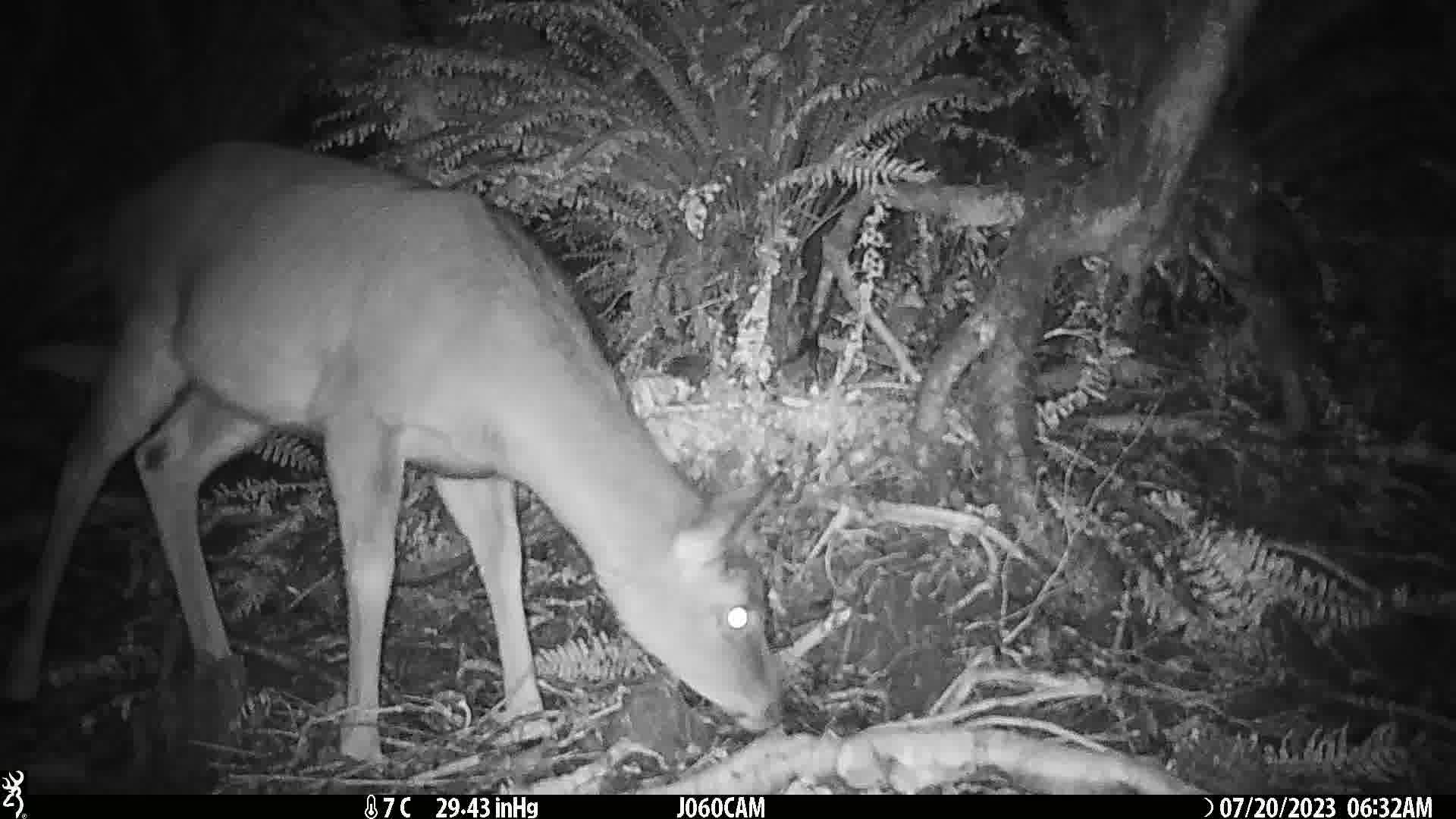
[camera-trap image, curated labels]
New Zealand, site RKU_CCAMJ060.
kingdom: Animalia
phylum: Chordata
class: Mammalia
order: Artiodactyla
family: Cervidae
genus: Odocoileus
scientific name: Odocoileus virginianus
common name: white-tailed deer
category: white tailed deer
White tailed deer (white-tailed deer) (Odocoileus virginianus).